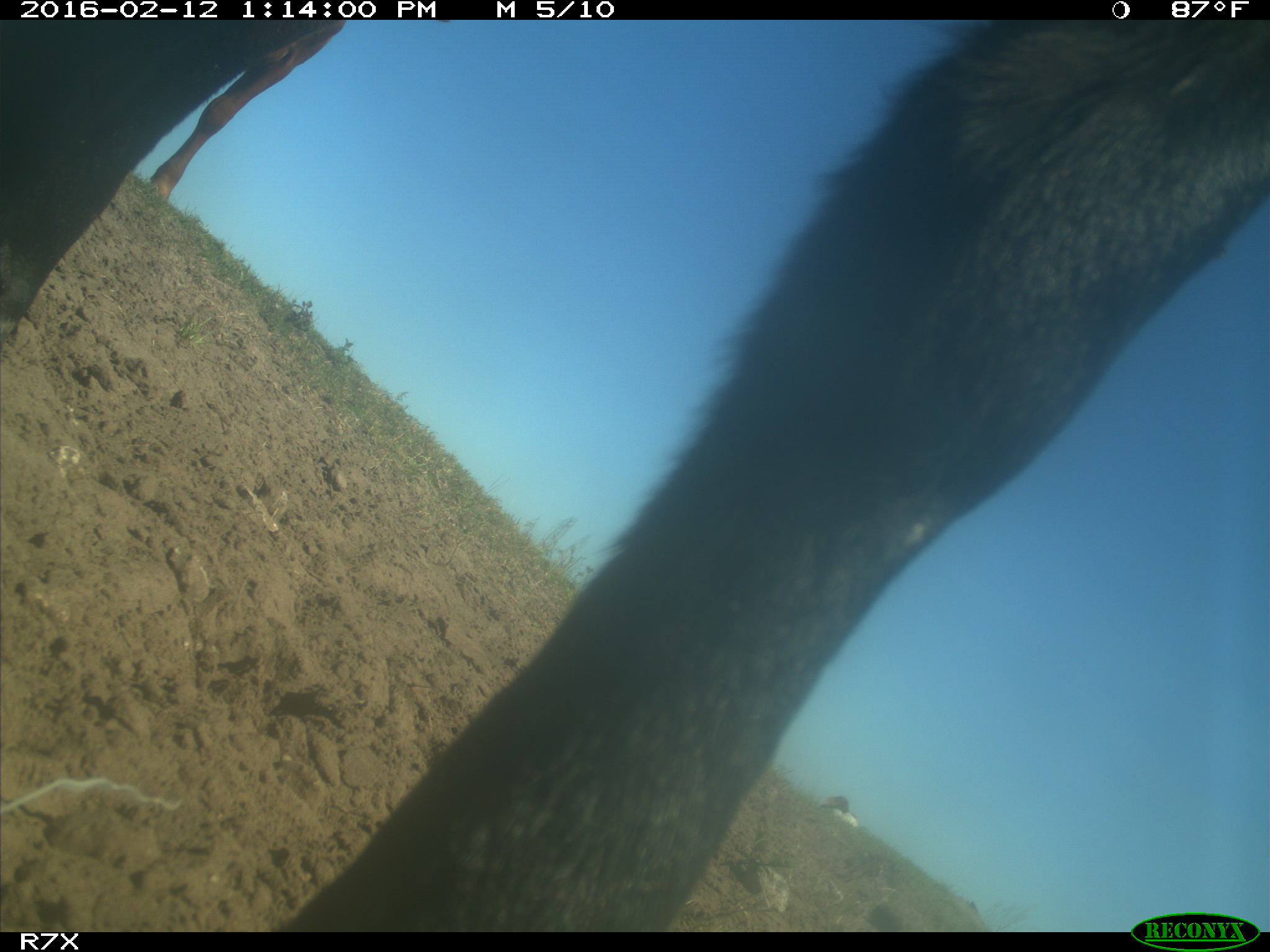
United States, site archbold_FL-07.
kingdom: Animalia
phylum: Chordata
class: Mammalia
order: Artiodactyla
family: Bovidae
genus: Bos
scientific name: Bos taurus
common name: domestic cow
Bos taurus (domestic cow).